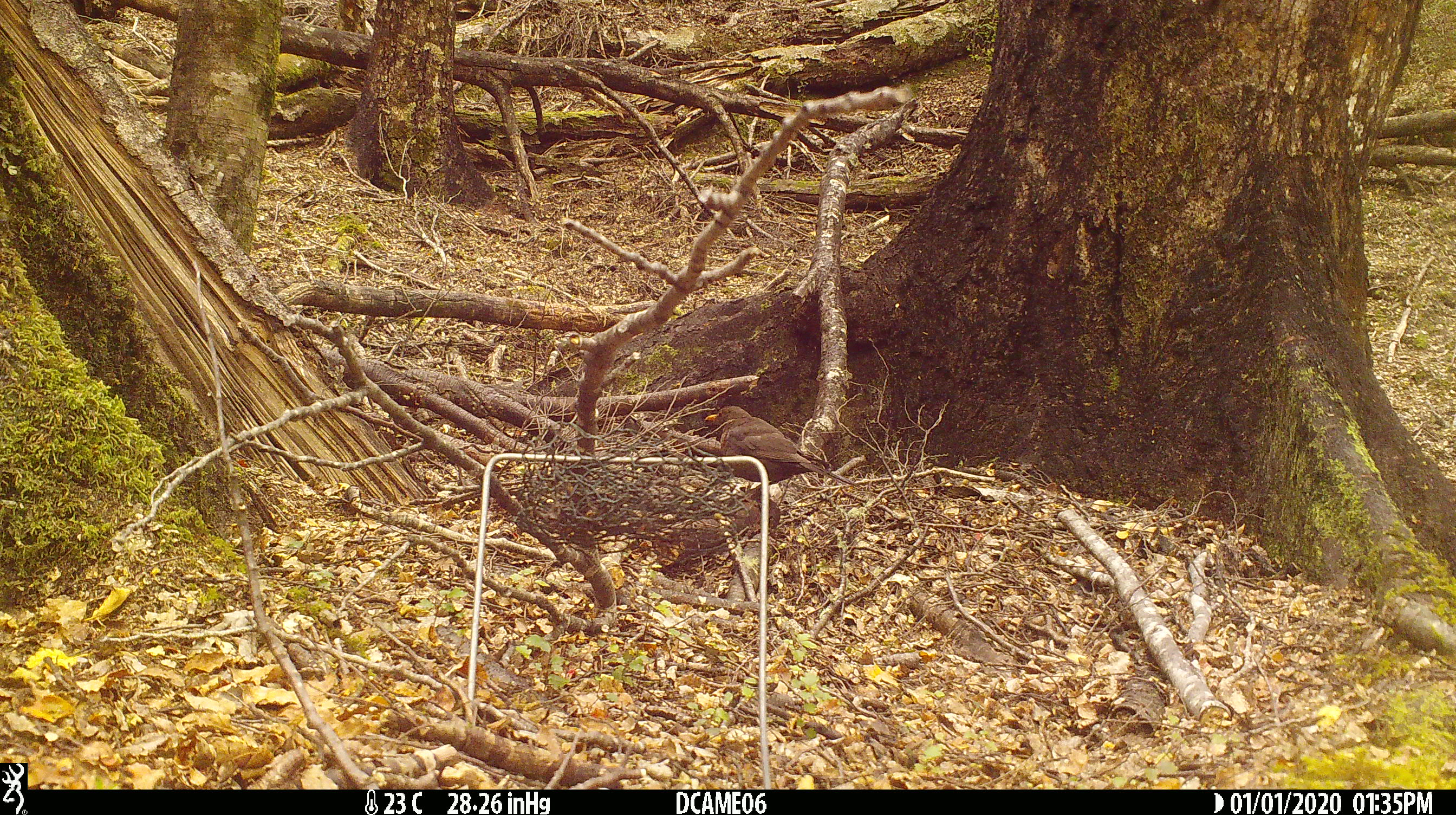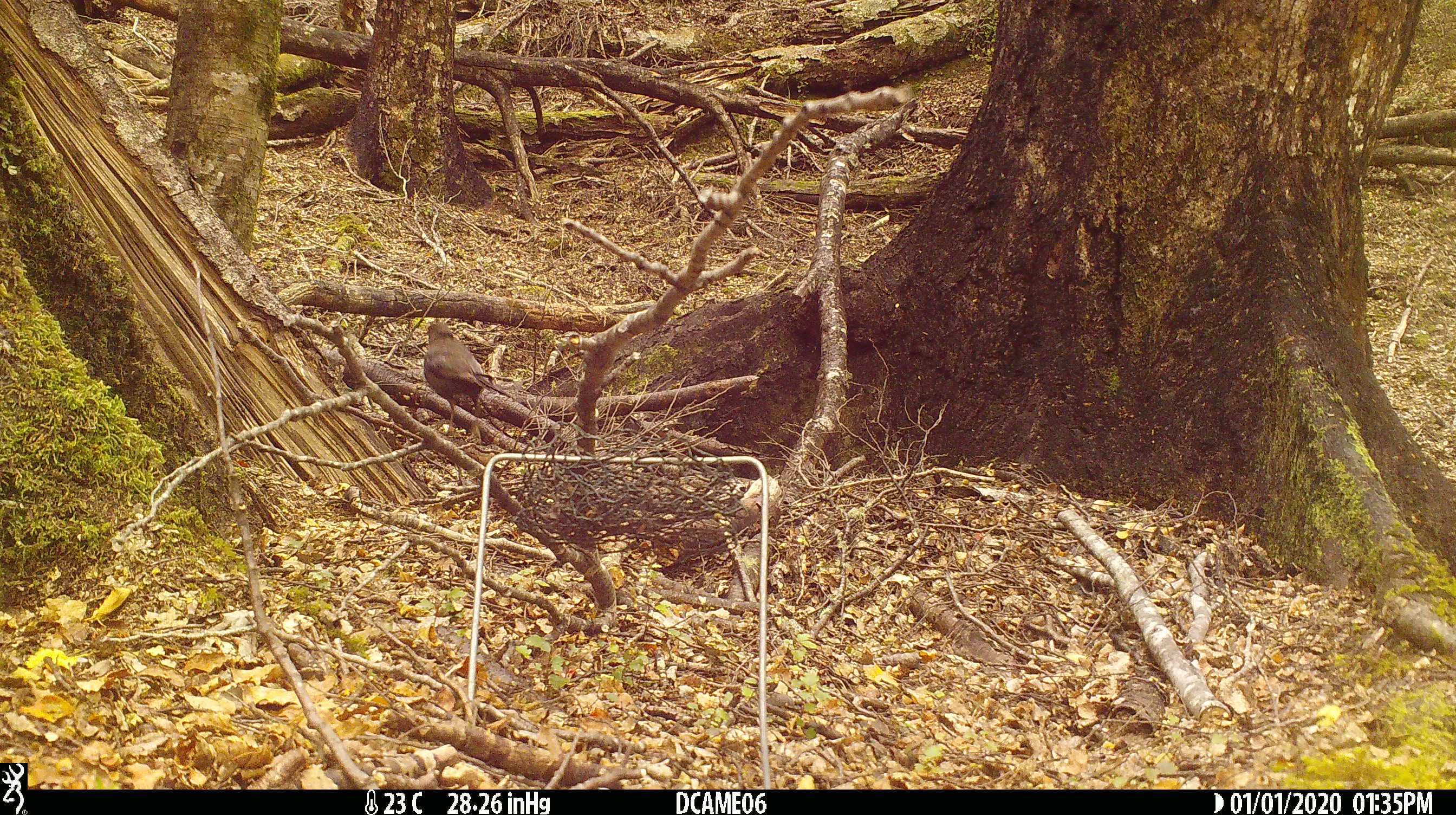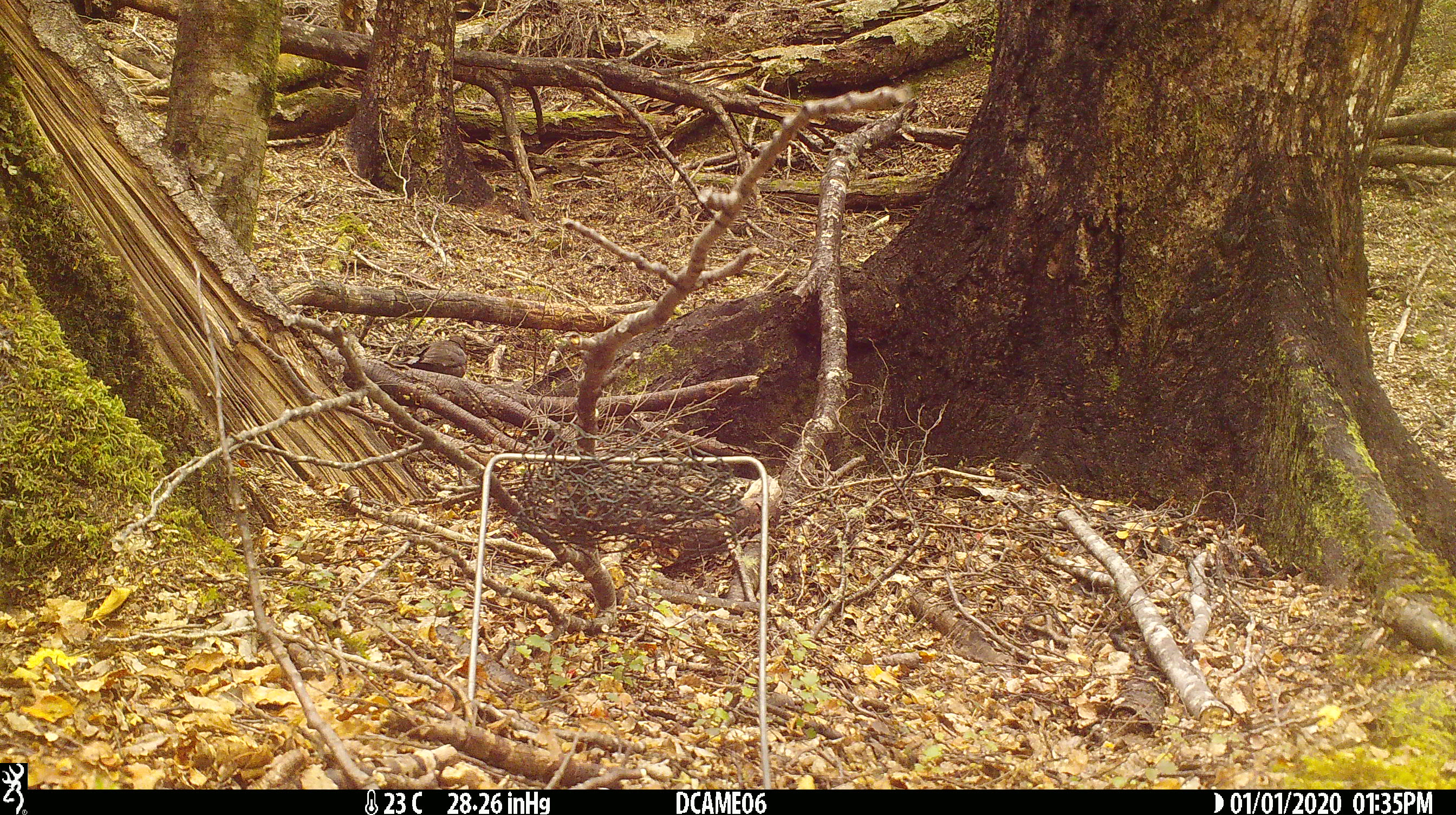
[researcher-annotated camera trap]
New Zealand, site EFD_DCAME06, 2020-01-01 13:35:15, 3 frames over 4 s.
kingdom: Animalia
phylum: Chordata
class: Aves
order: Passeriformes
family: Turdidae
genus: Turdus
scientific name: Turdus merula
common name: eurasian blackbird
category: blackbird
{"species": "blackbird (eurasian blackbird) (Turdus merula)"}